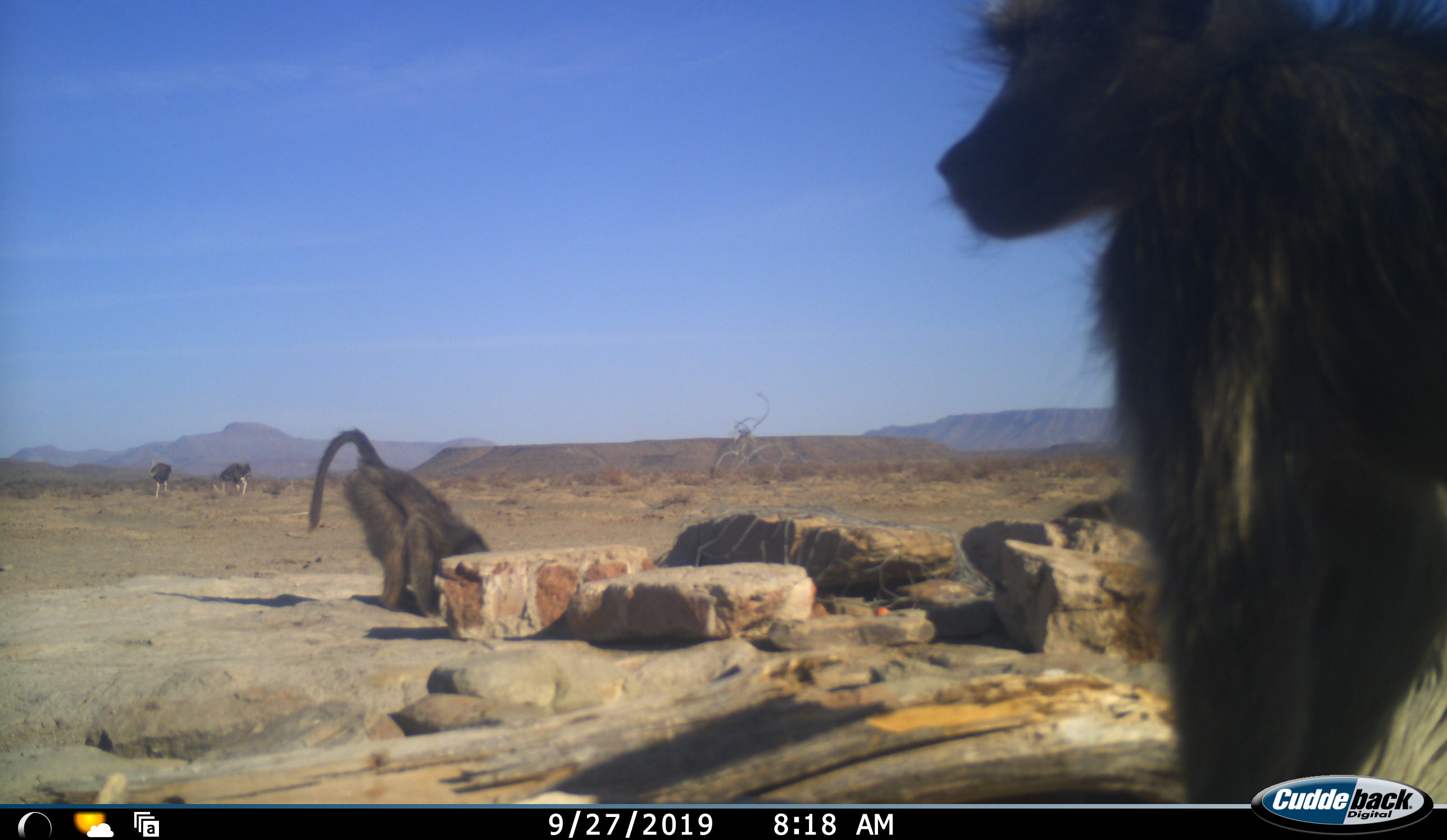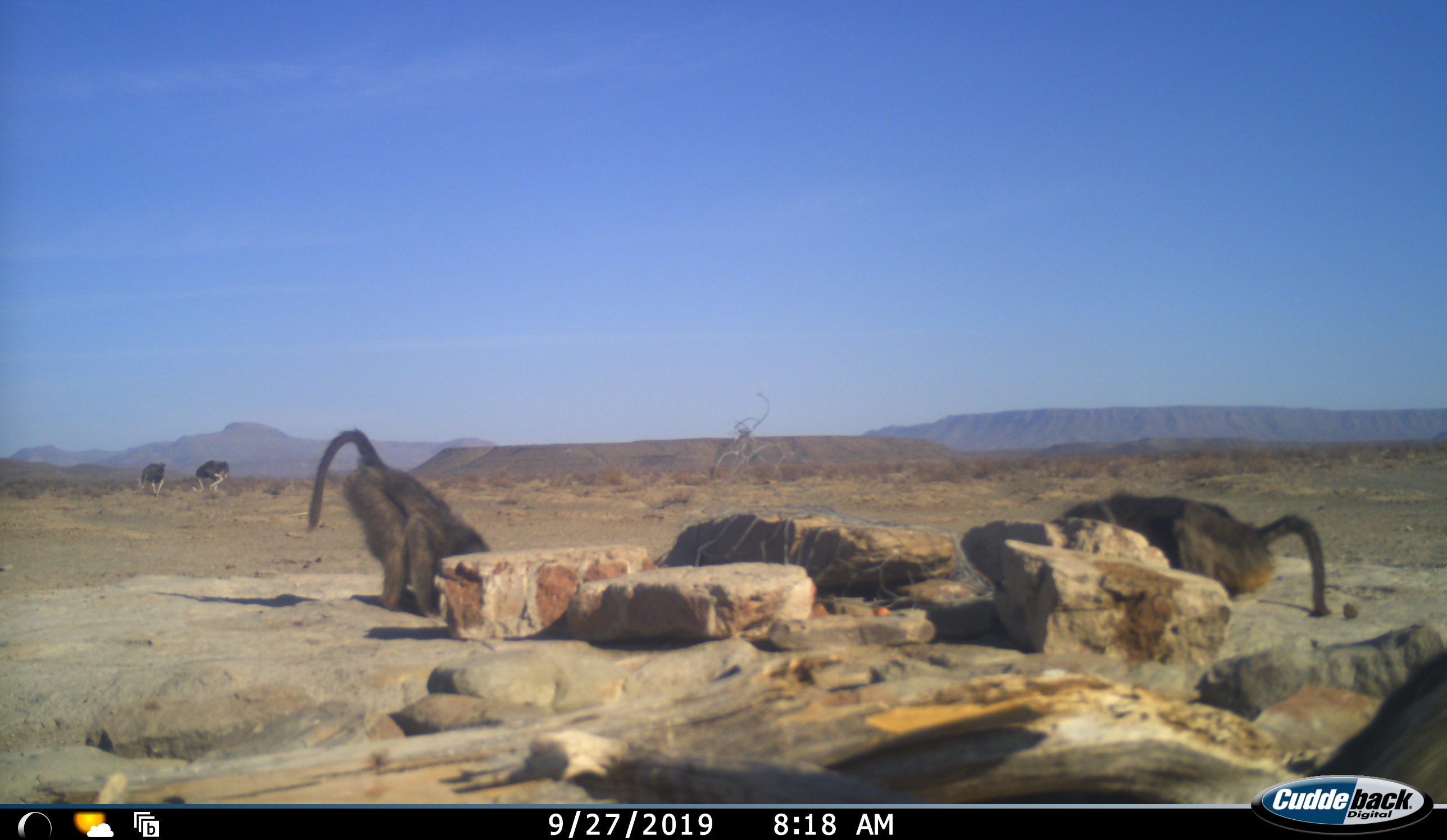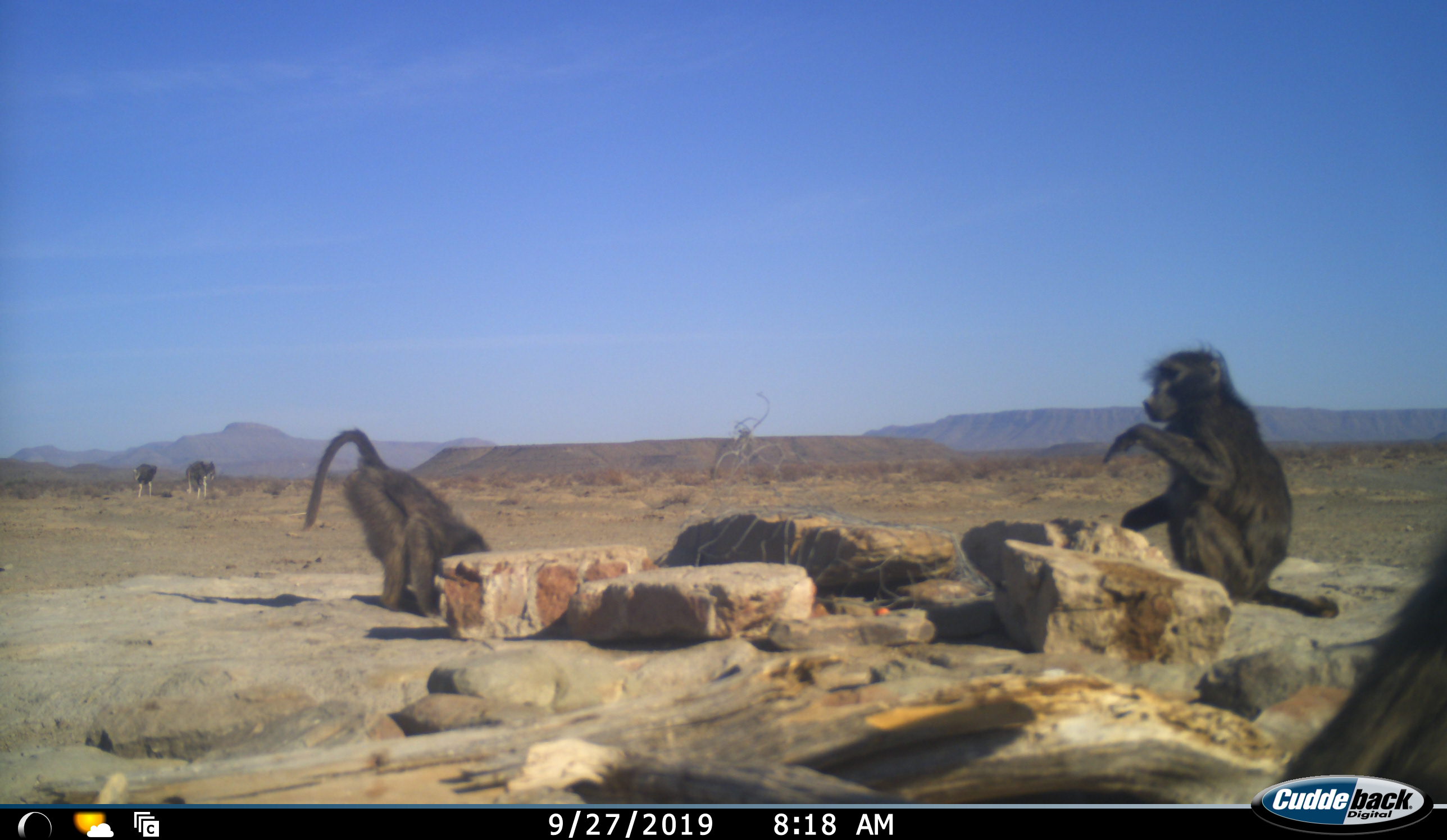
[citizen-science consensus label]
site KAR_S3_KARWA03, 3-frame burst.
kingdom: Animalia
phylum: Chordata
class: Mammalia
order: Primates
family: Cercopithecidae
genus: Papio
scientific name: Papio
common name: baboon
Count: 3.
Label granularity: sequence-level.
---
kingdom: Animalia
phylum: Chordata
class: Aves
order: Struthioniformes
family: Struthionidae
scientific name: Struthionidae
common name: ostrich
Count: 2.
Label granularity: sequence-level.